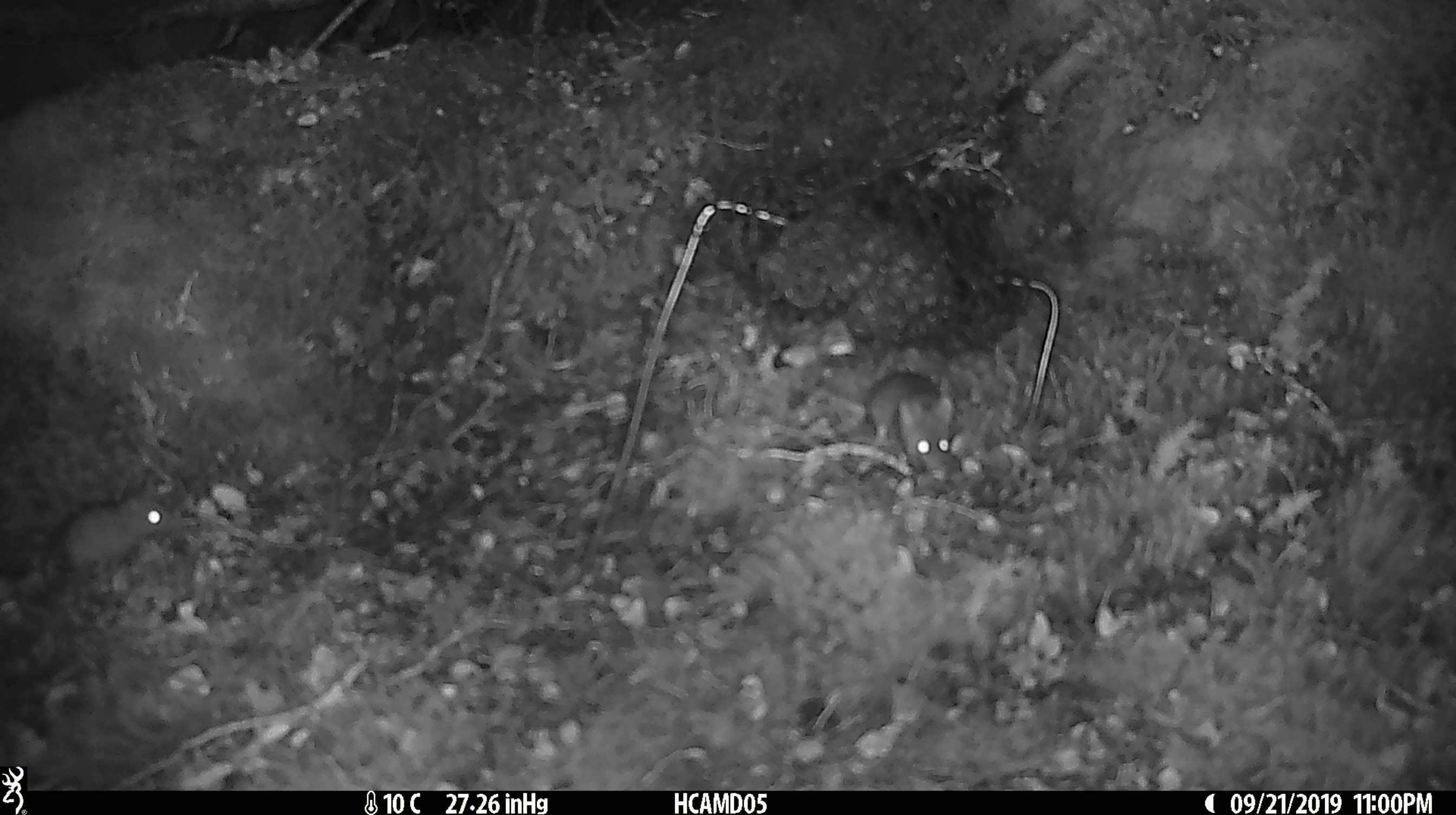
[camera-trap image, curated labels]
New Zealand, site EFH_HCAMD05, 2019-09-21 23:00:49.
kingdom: Animalia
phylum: Chordata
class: Mammalia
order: Rodentia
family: Muridae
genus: Mus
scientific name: Mus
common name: mouse